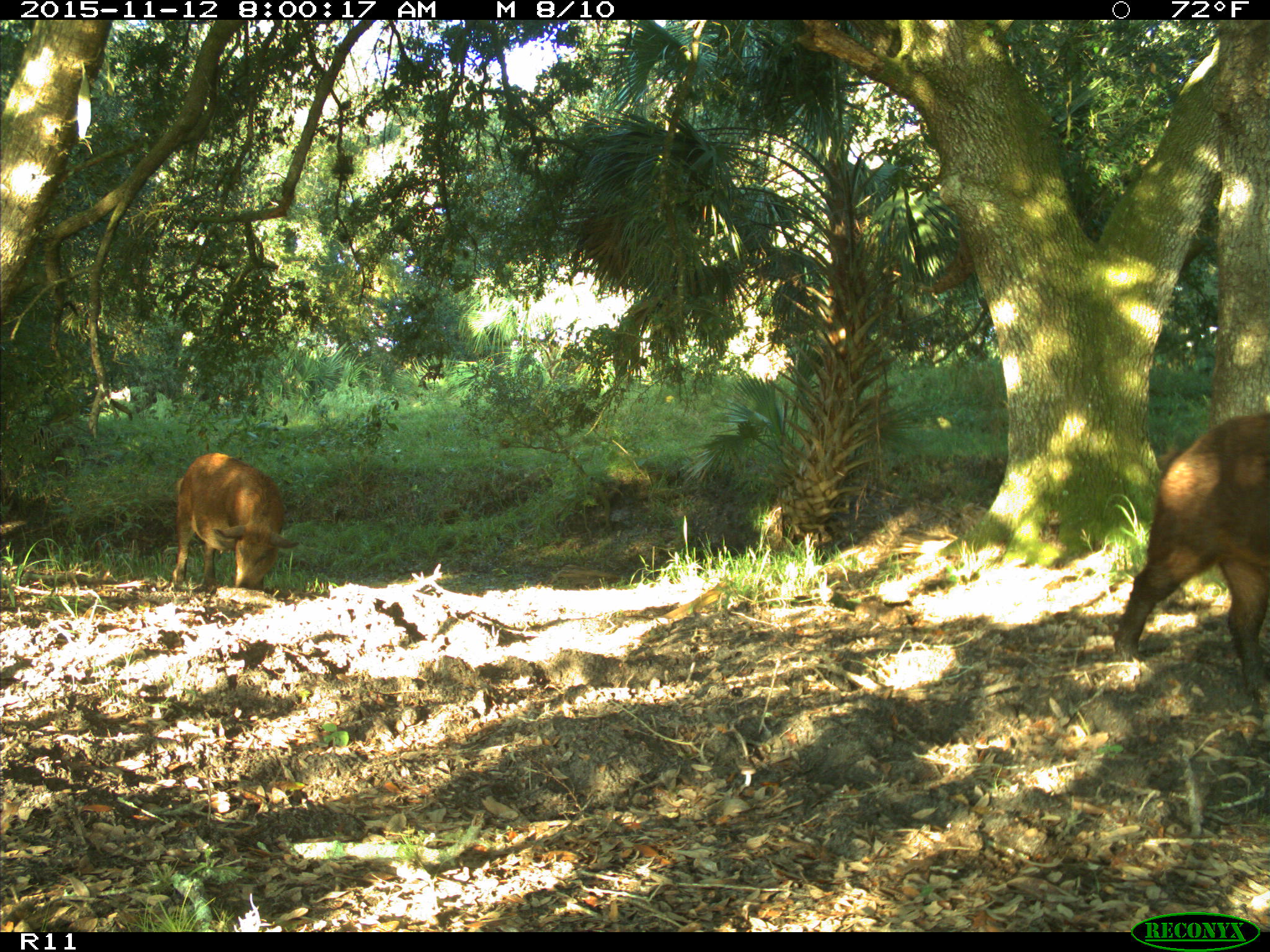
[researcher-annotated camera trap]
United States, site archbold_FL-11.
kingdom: Animalia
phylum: Chordata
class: Mammalia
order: Artiodactyla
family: Suidae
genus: Sus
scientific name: Sus scrofa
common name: wild boar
Sus scrofa (wild boar).